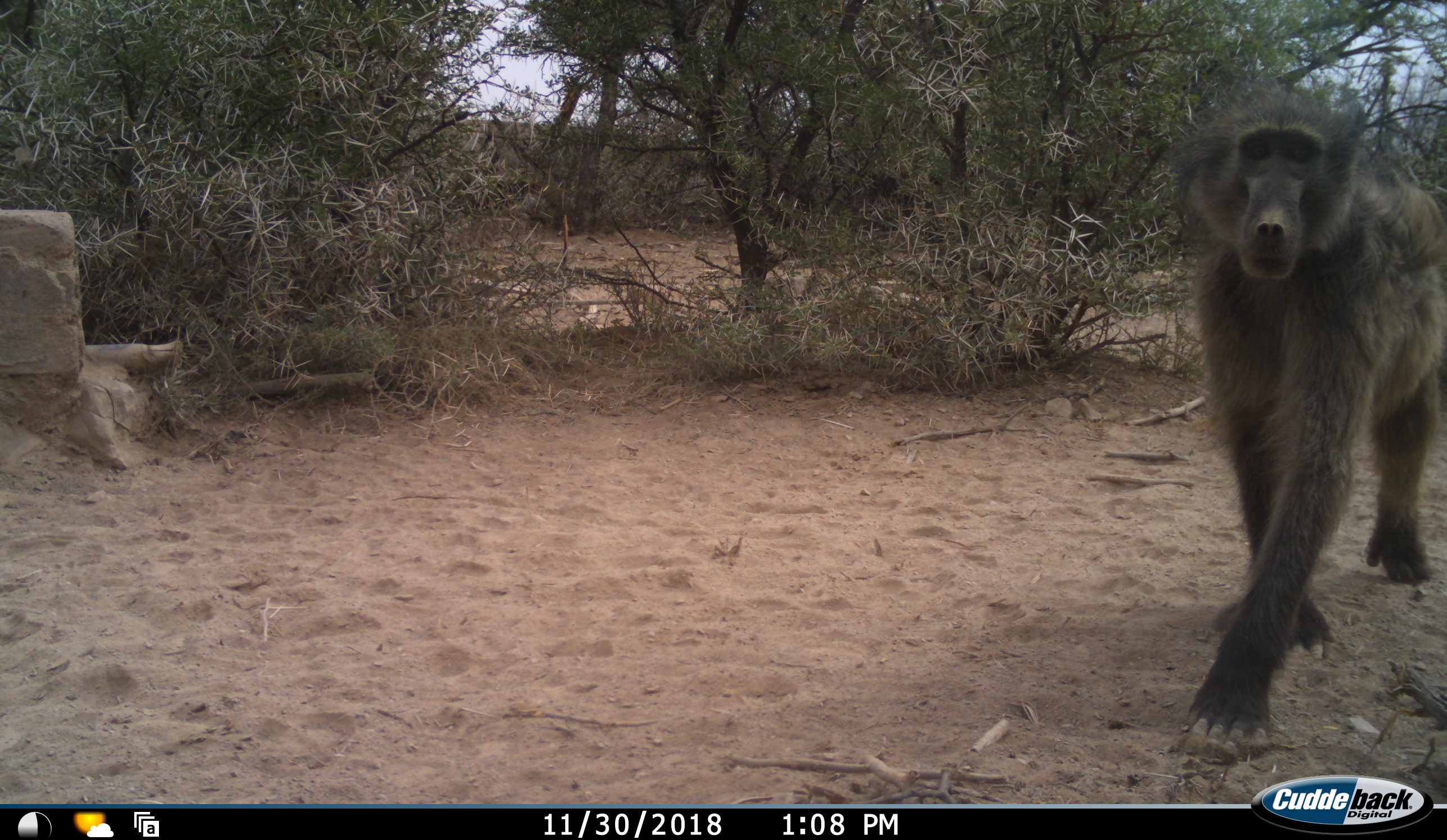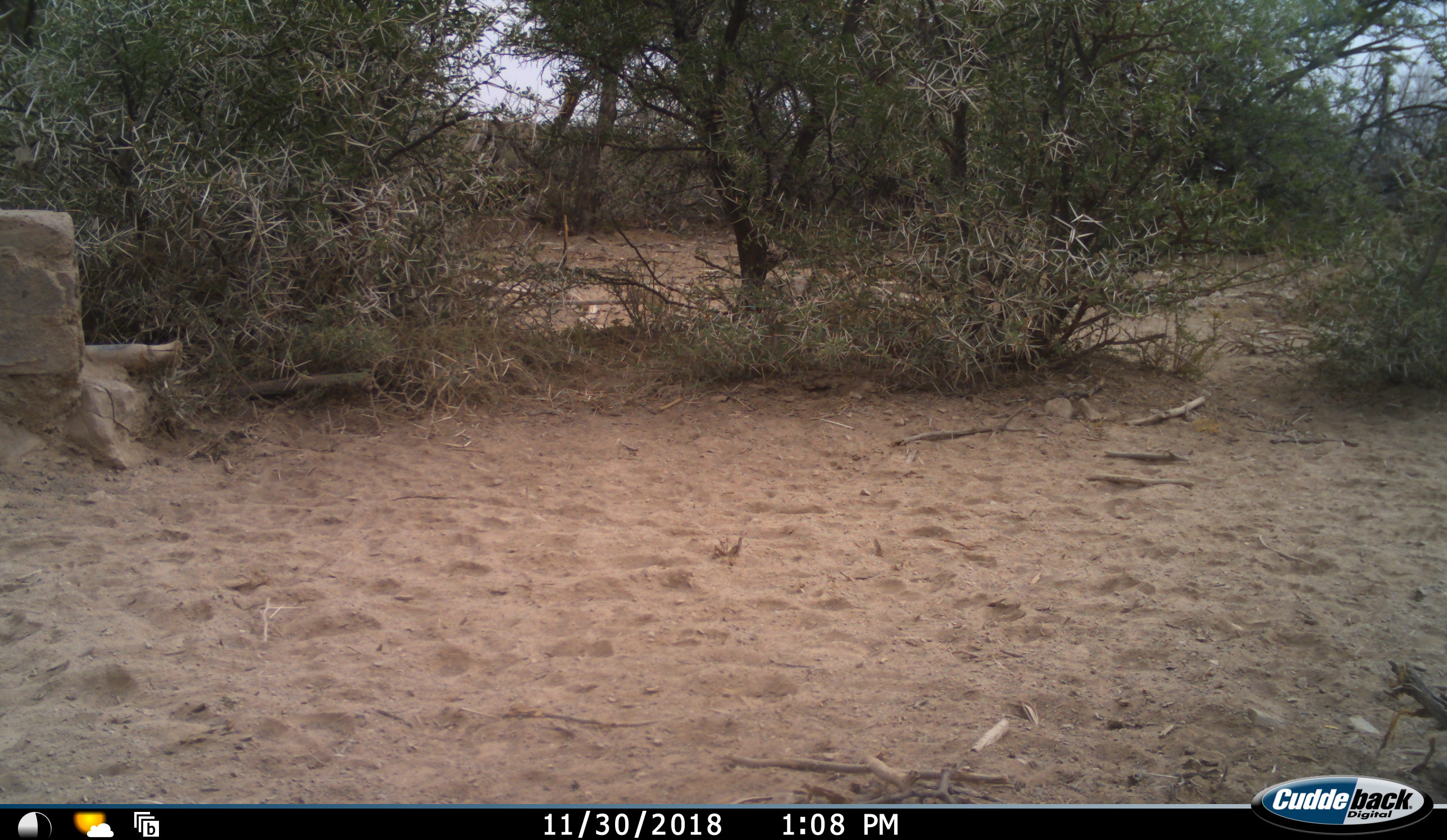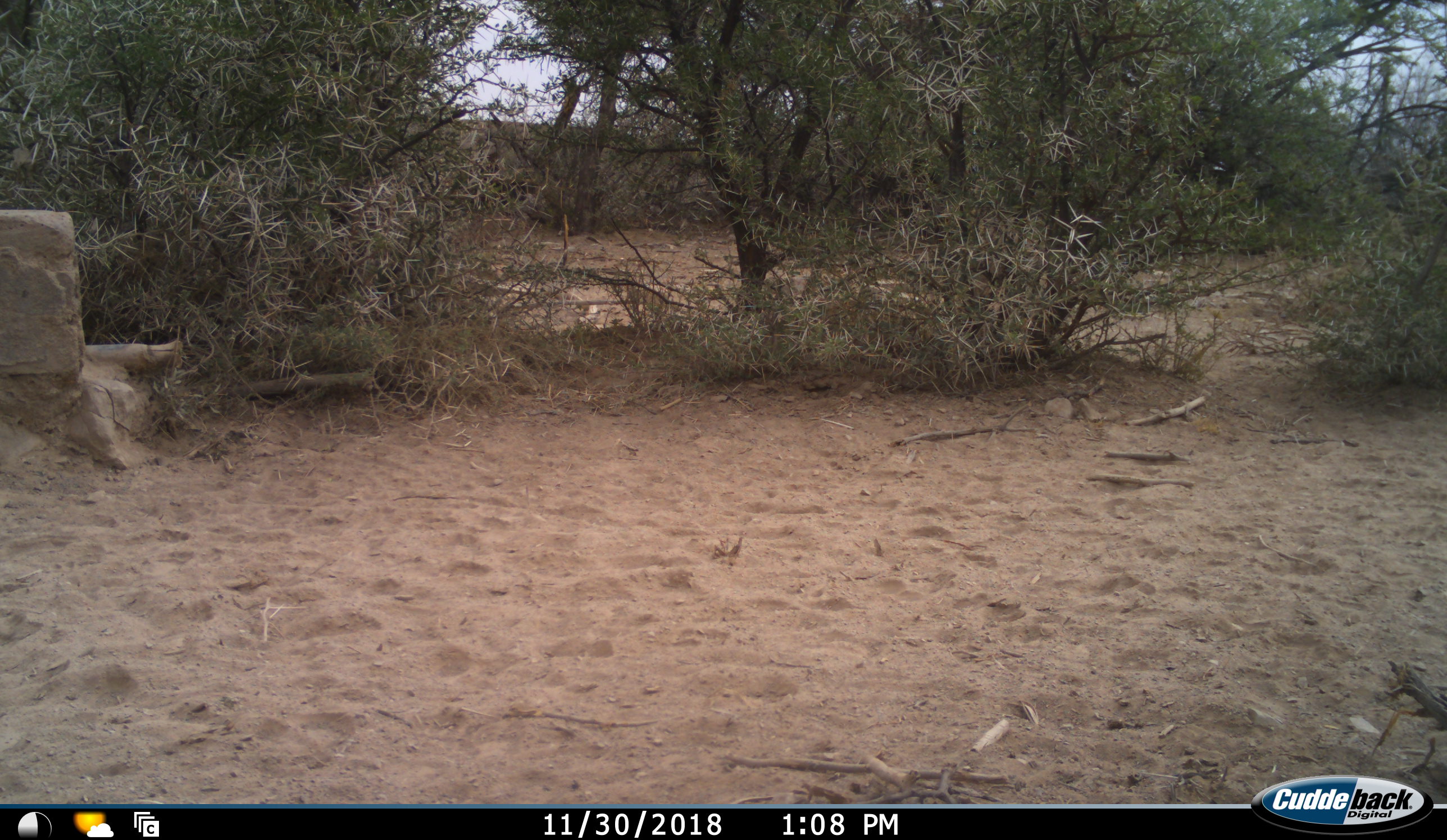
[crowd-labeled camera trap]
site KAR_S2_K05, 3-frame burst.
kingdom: Animalia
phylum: Chordata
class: Mammalia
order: Primates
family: Cercopithecidae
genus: Papio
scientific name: Papio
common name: baboon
Baboon (Papio), count 1. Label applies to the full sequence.